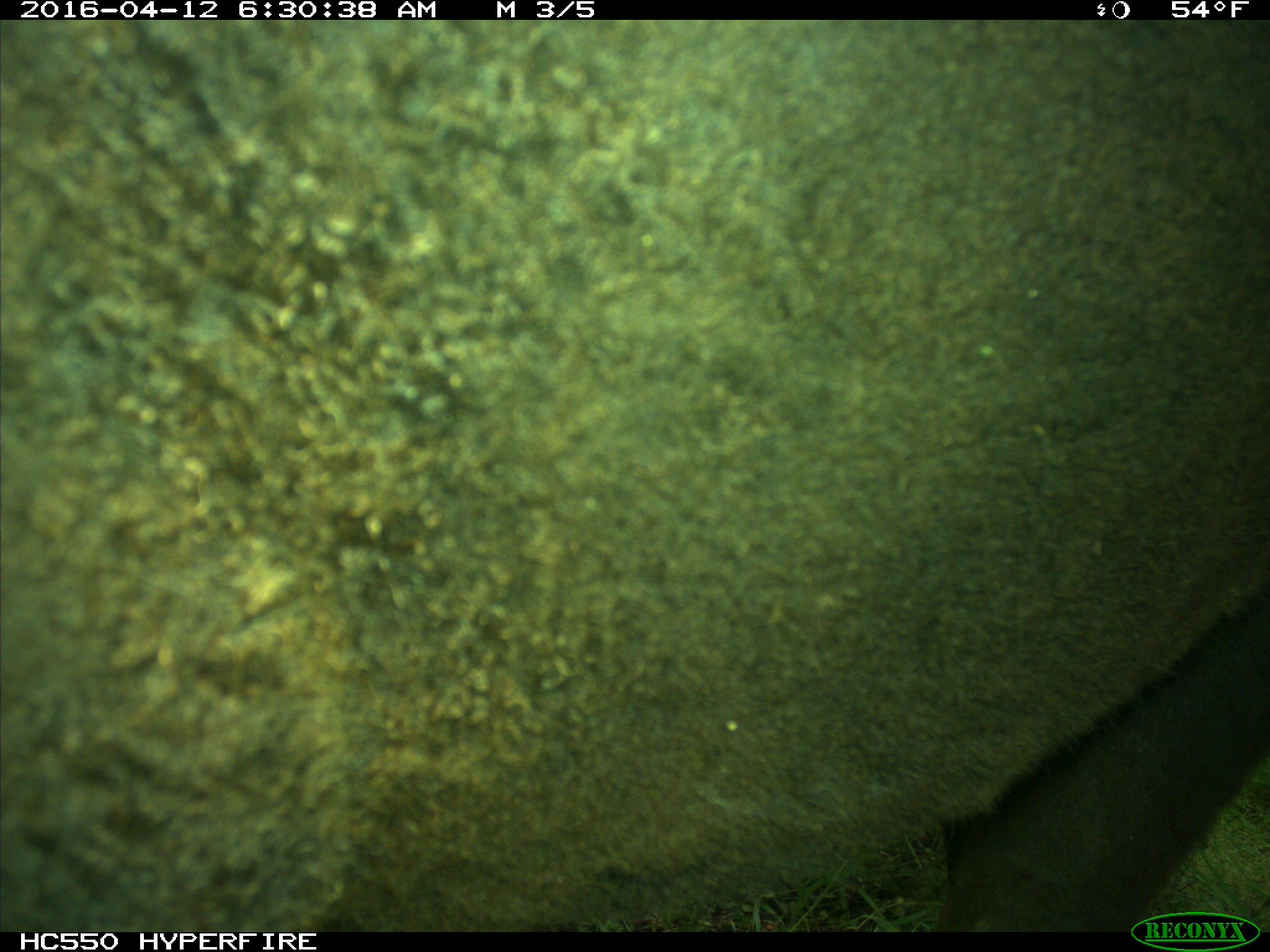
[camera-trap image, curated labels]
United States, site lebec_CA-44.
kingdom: Animalia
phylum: Chordata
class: Mammalia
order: Artiodactyla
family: Bovidae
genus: Bos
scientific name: Bos taurus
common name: domestic cow